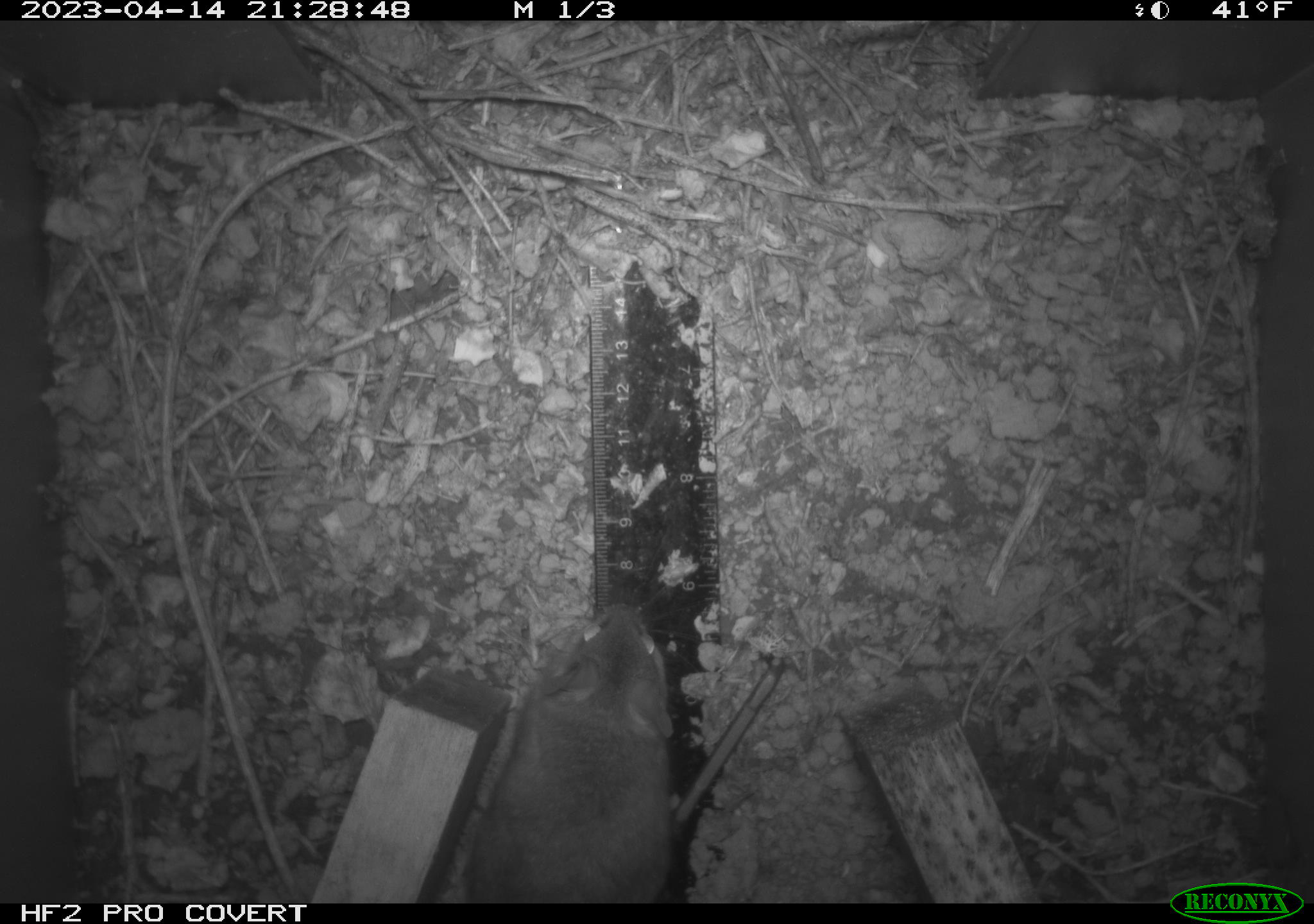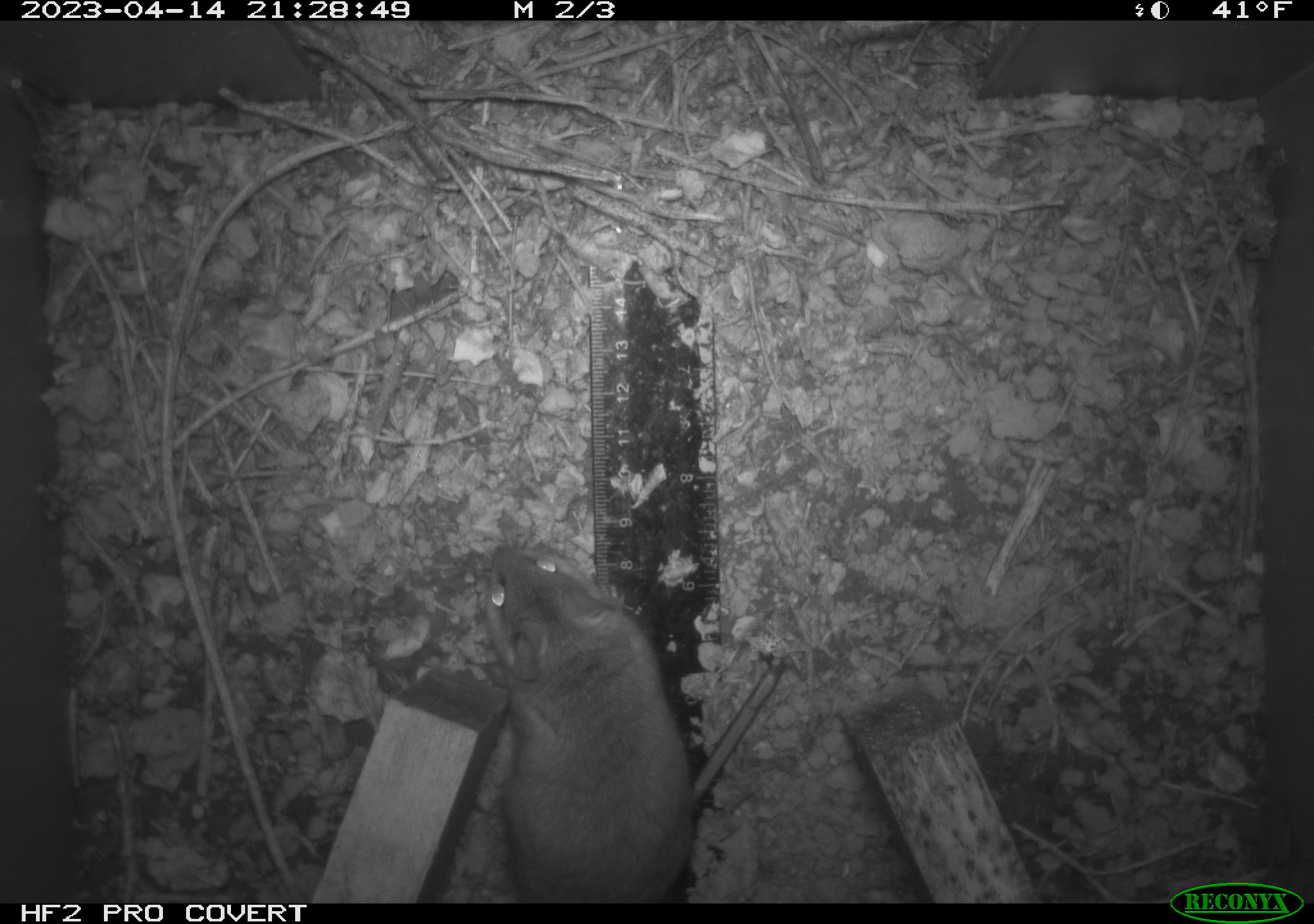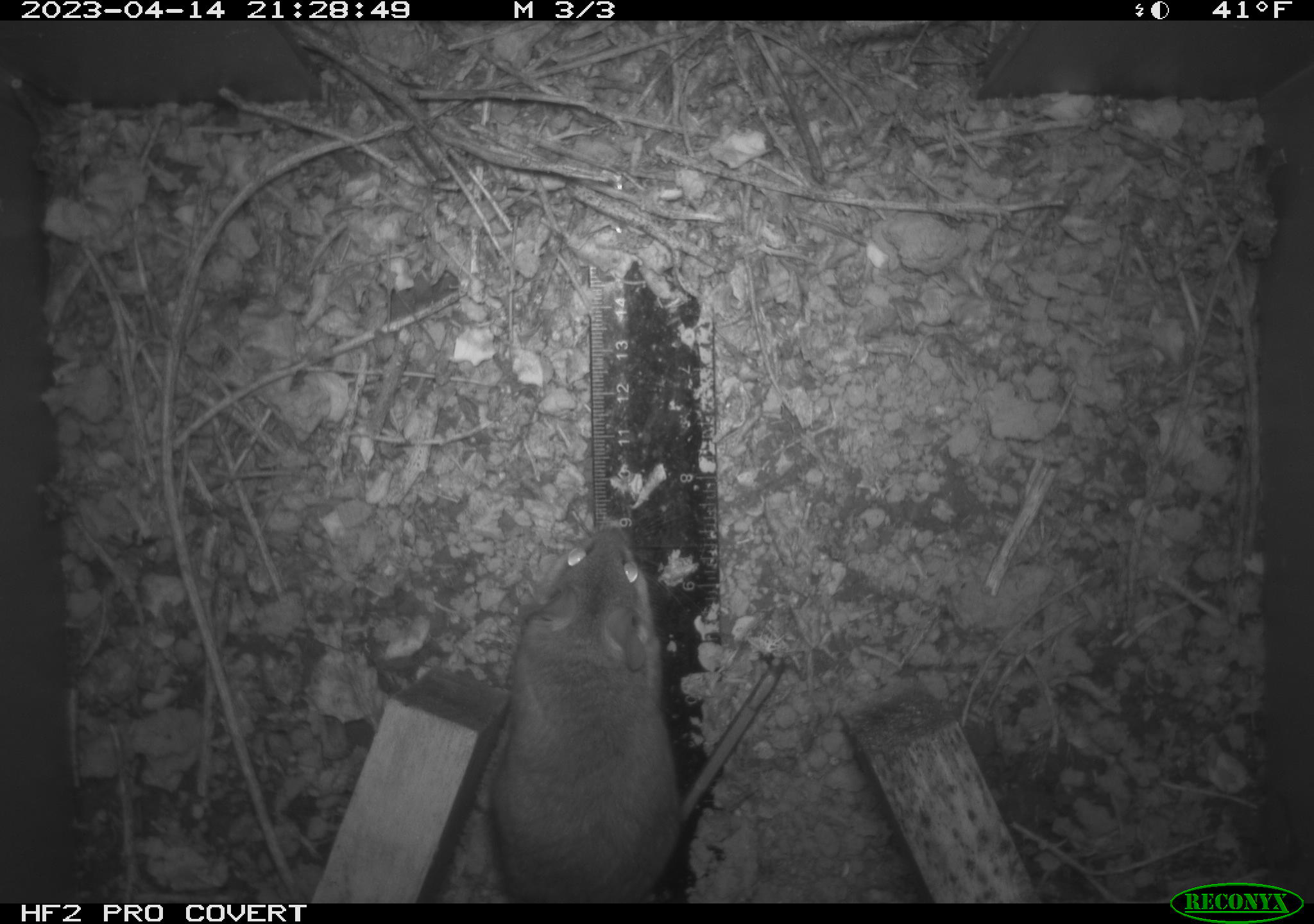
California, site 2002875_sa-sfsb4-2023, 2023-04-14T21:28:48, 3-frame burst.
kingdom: Animalia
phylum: Chordata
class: Mammalia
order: Rodentia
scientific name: Rodentia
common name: mouse species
Mouse species (Rodentia).